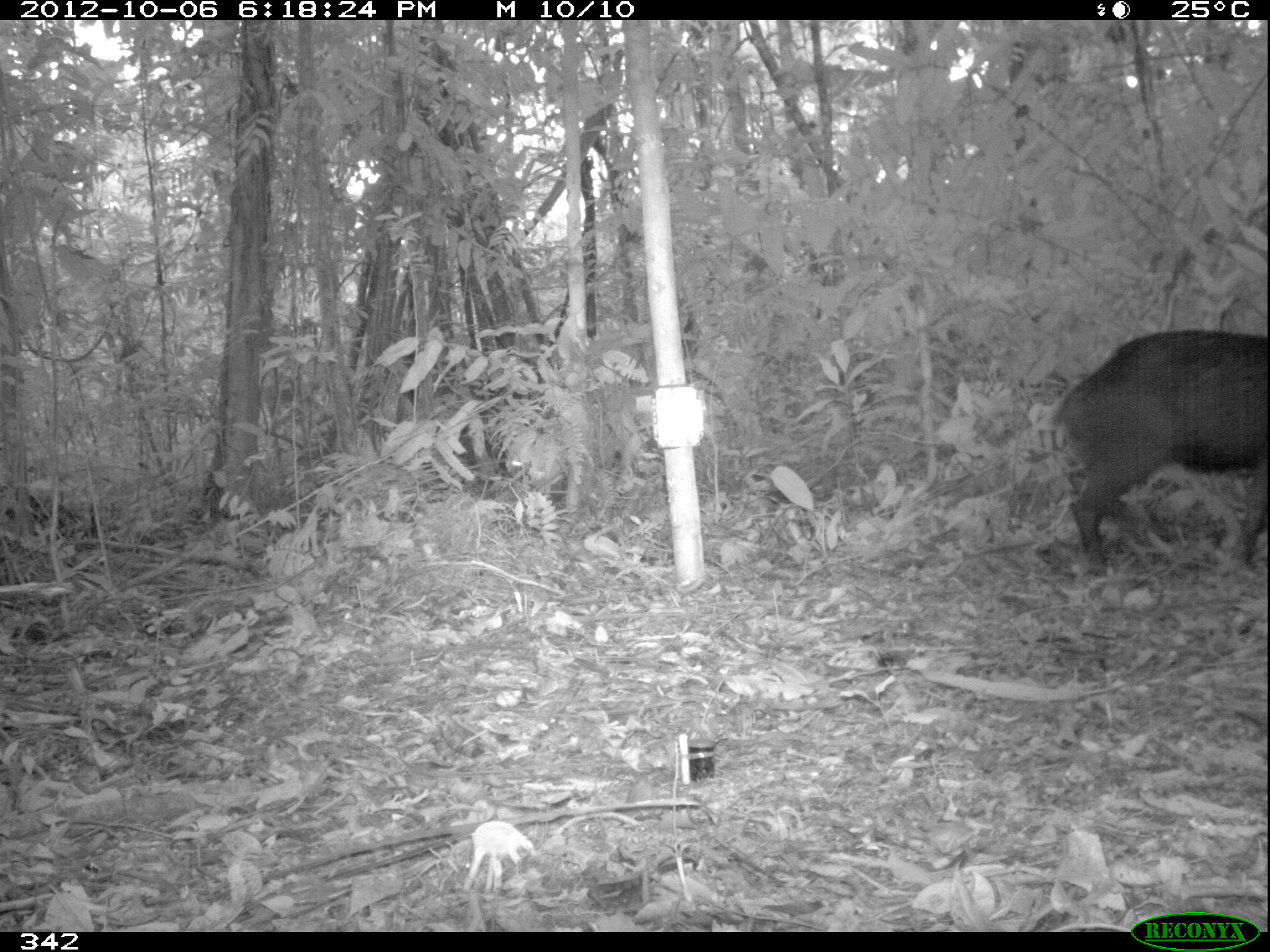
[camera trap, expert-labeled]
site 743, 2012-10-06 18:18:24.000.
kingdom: Animalia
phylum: Chordata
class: Mammalia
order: Artiodactyla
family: Tayassuidae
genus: Tayassu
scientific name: Tayassu pecari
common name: white-lipped peccary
Tayassu pecari (white-lipped peccary).